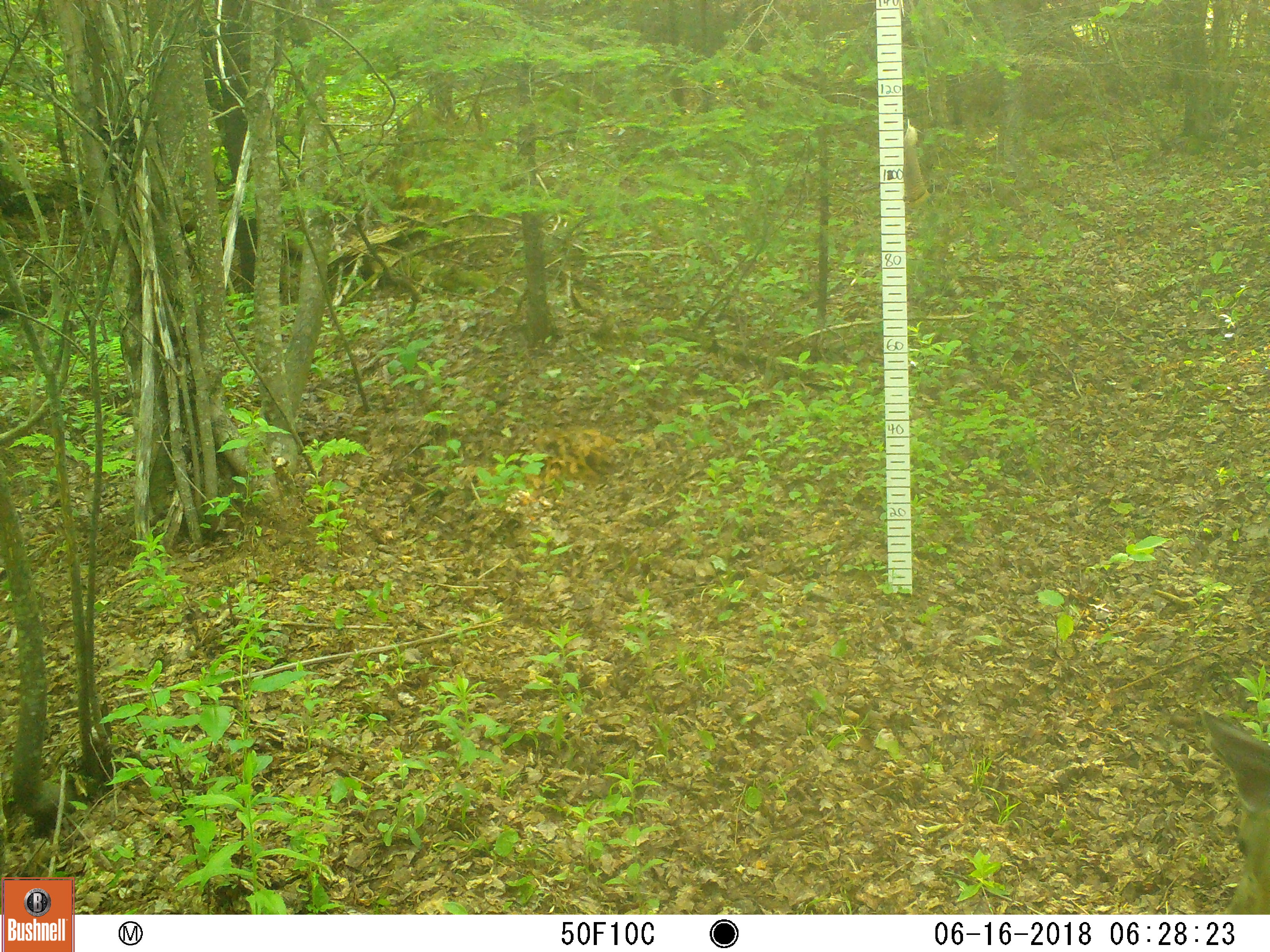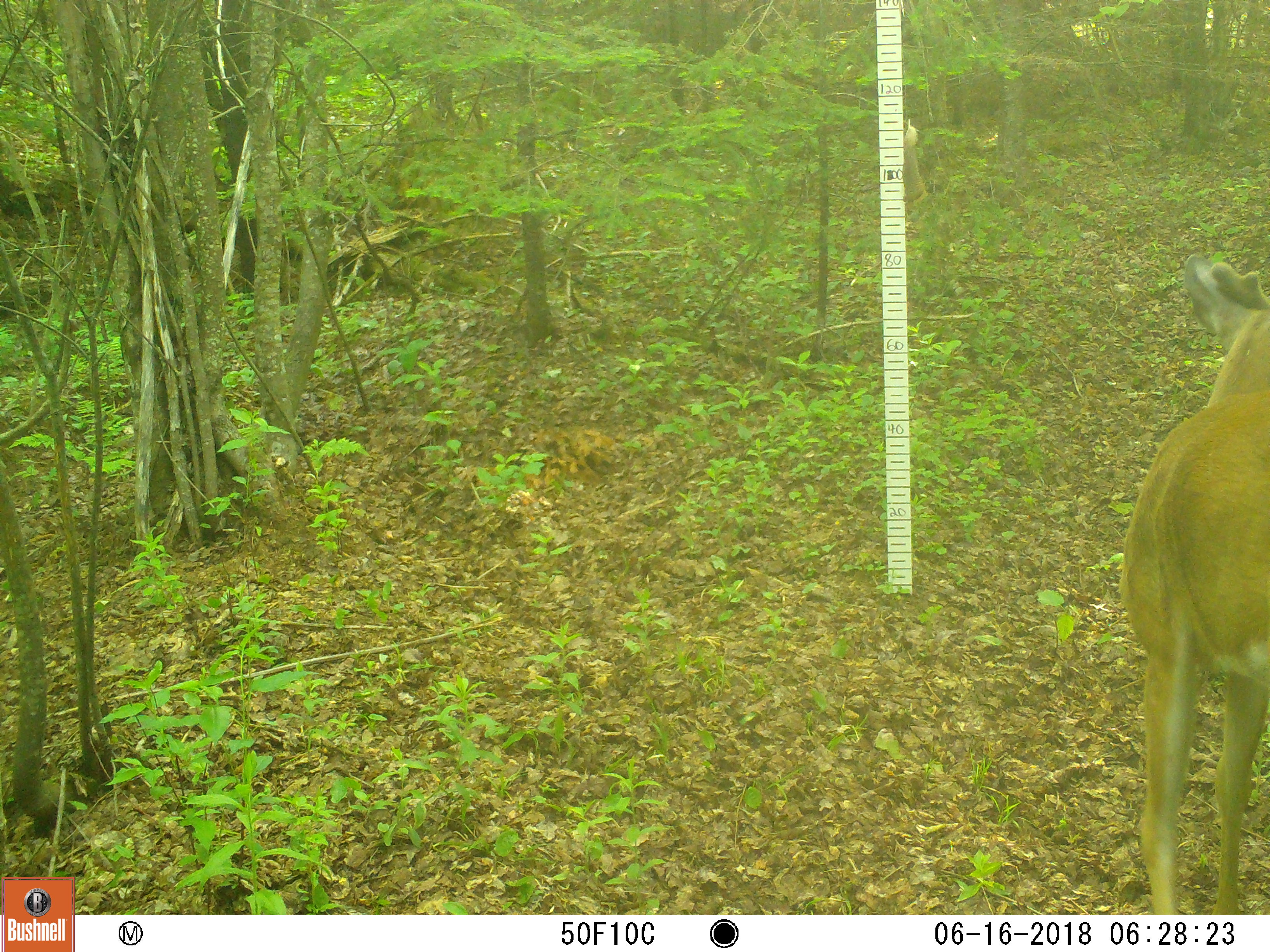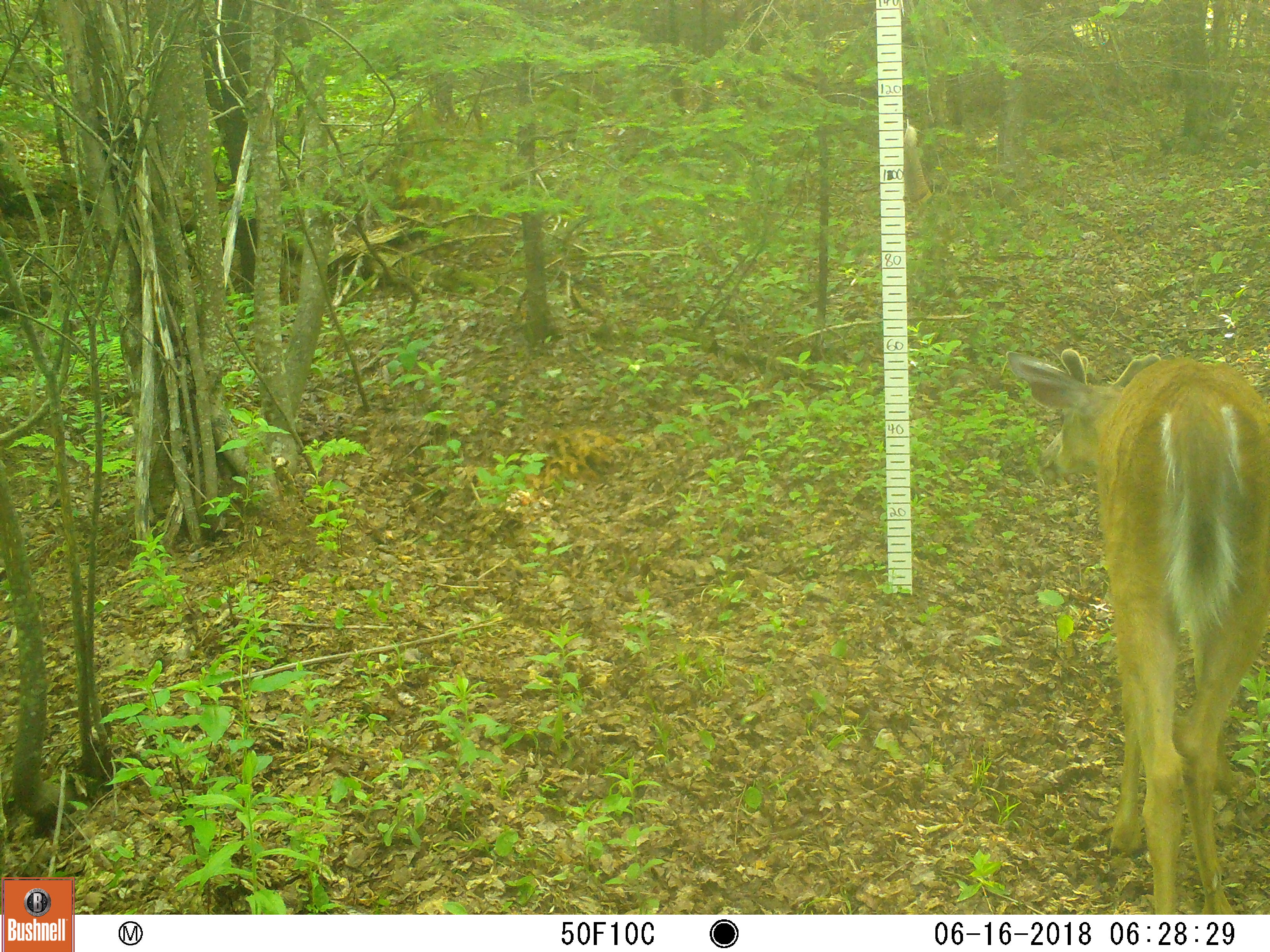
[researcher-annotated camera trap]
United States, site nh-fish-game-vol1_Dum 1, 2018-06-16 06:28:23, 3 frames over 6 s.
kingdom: Animalia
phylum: Chordata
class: Mammalia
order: Artiodactyla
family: Cervidae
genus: Odocoileus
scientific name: Odocoileus virginianus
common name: white-tailed deer